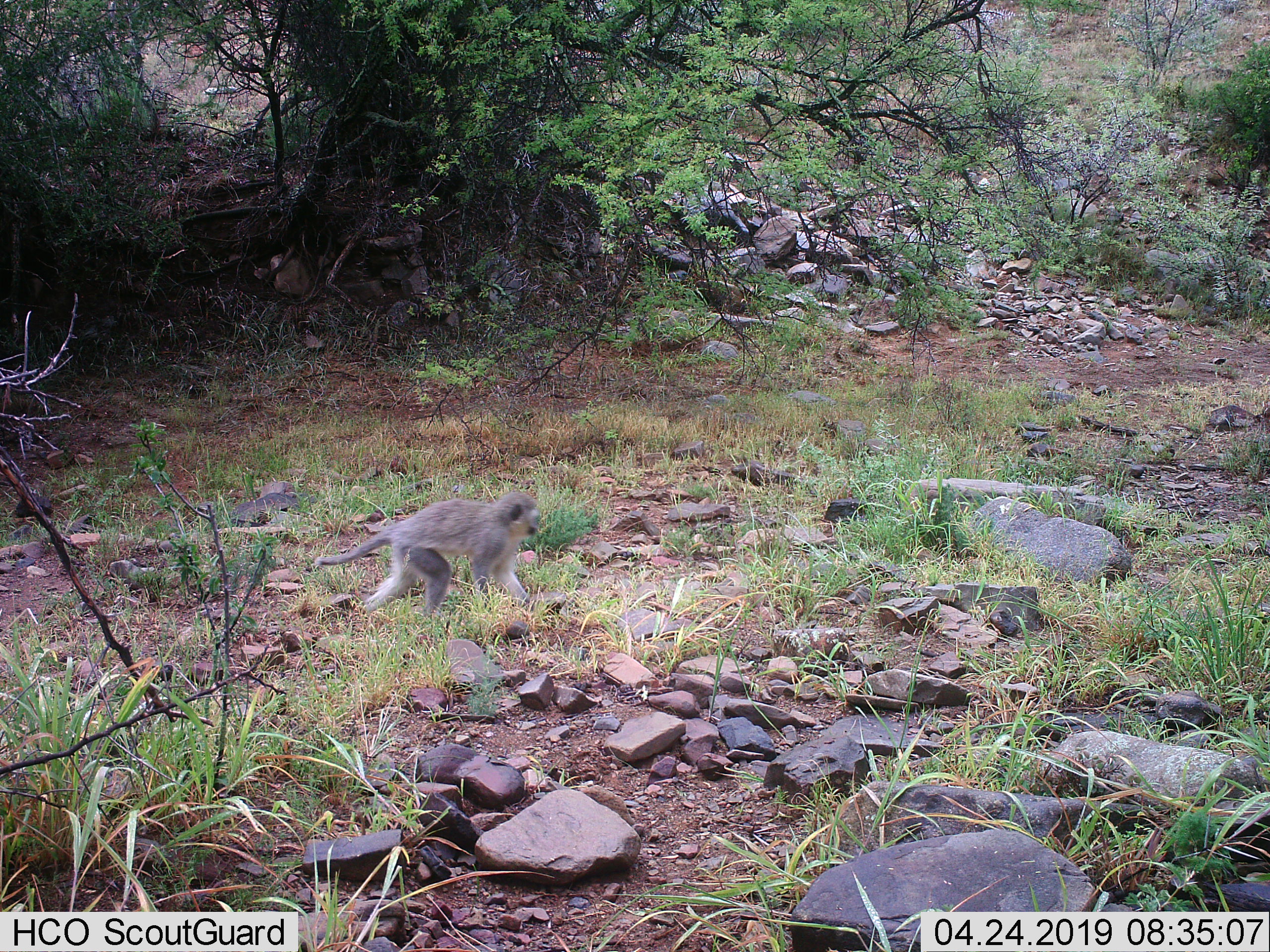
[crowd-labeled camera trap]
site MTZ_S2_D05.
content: unidentified animal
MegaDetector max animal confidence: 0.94